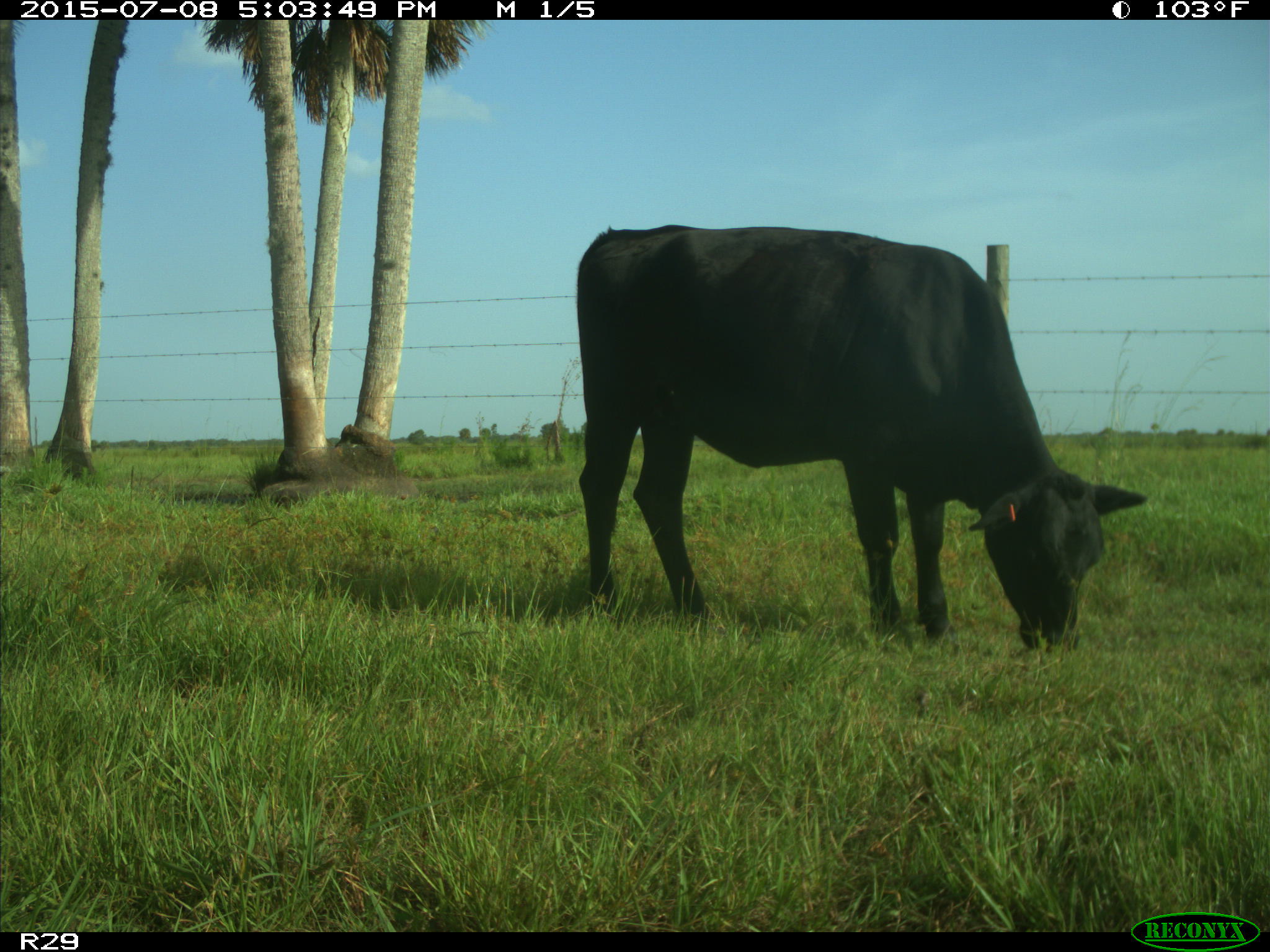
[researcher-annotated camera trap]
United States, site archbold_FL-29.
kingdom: Animalia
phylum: Chordata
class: Mammalia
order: Artiodactyla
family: Bovidae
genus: Bos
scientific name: Bos taurus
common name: domestic cow